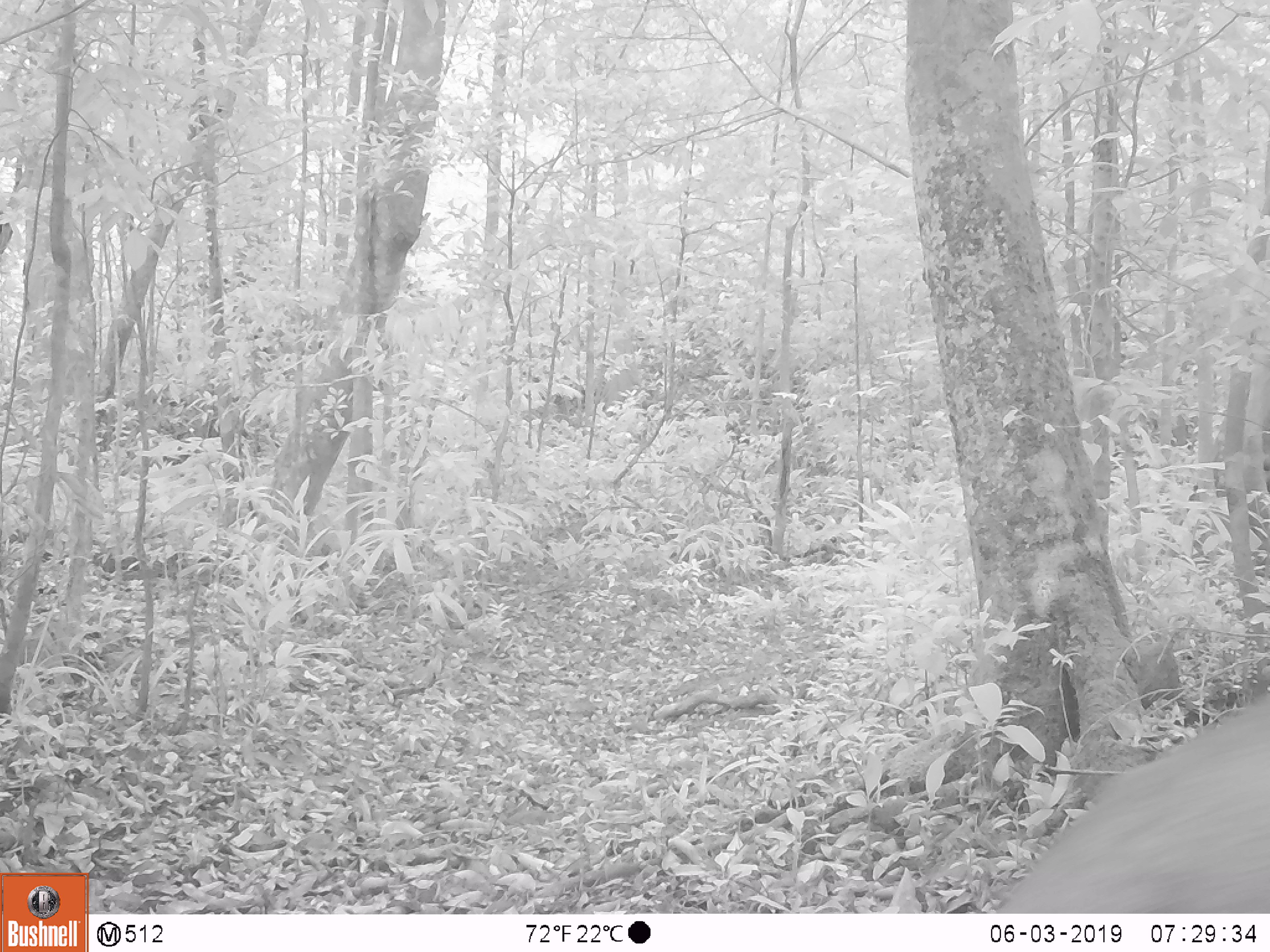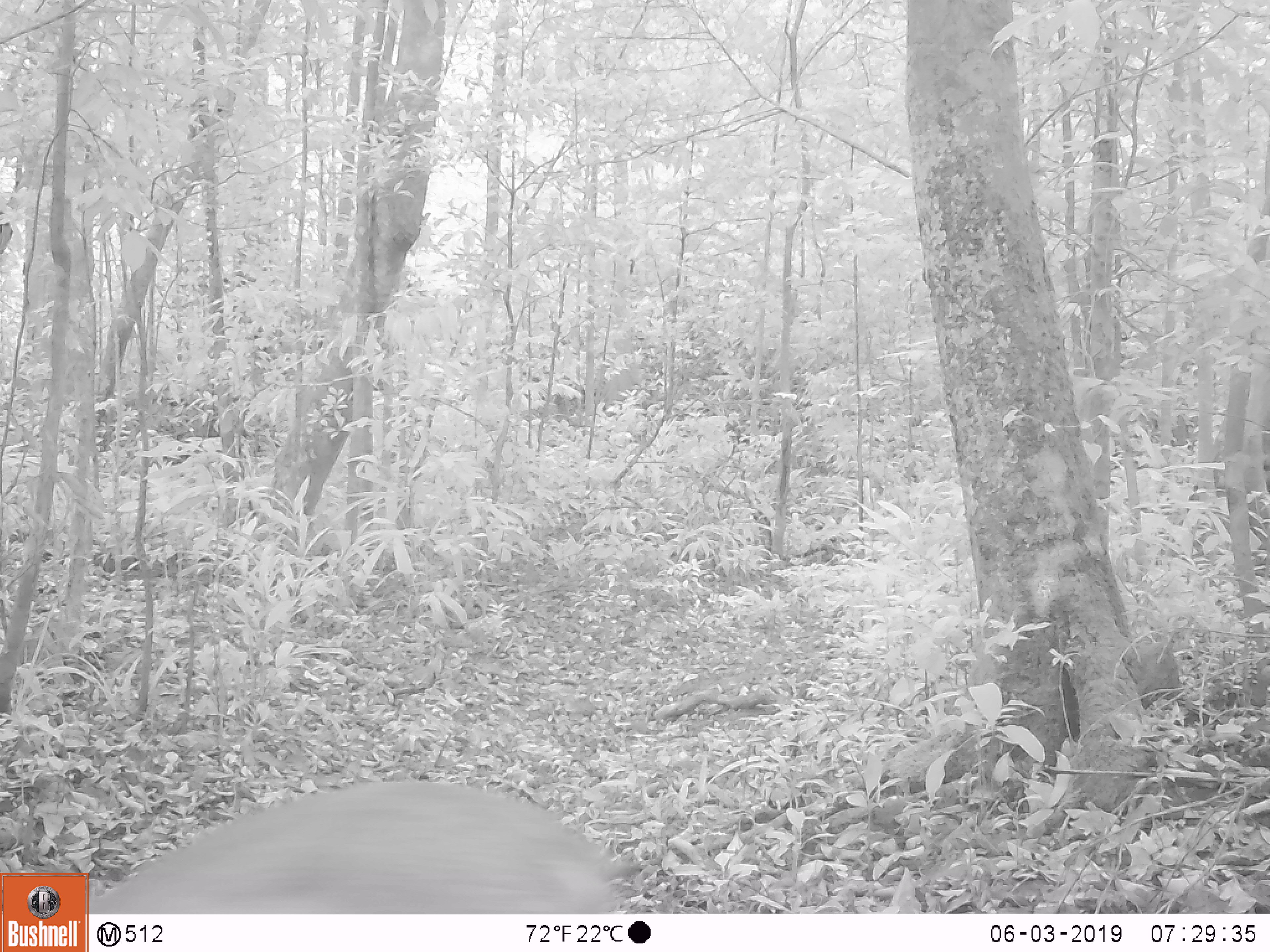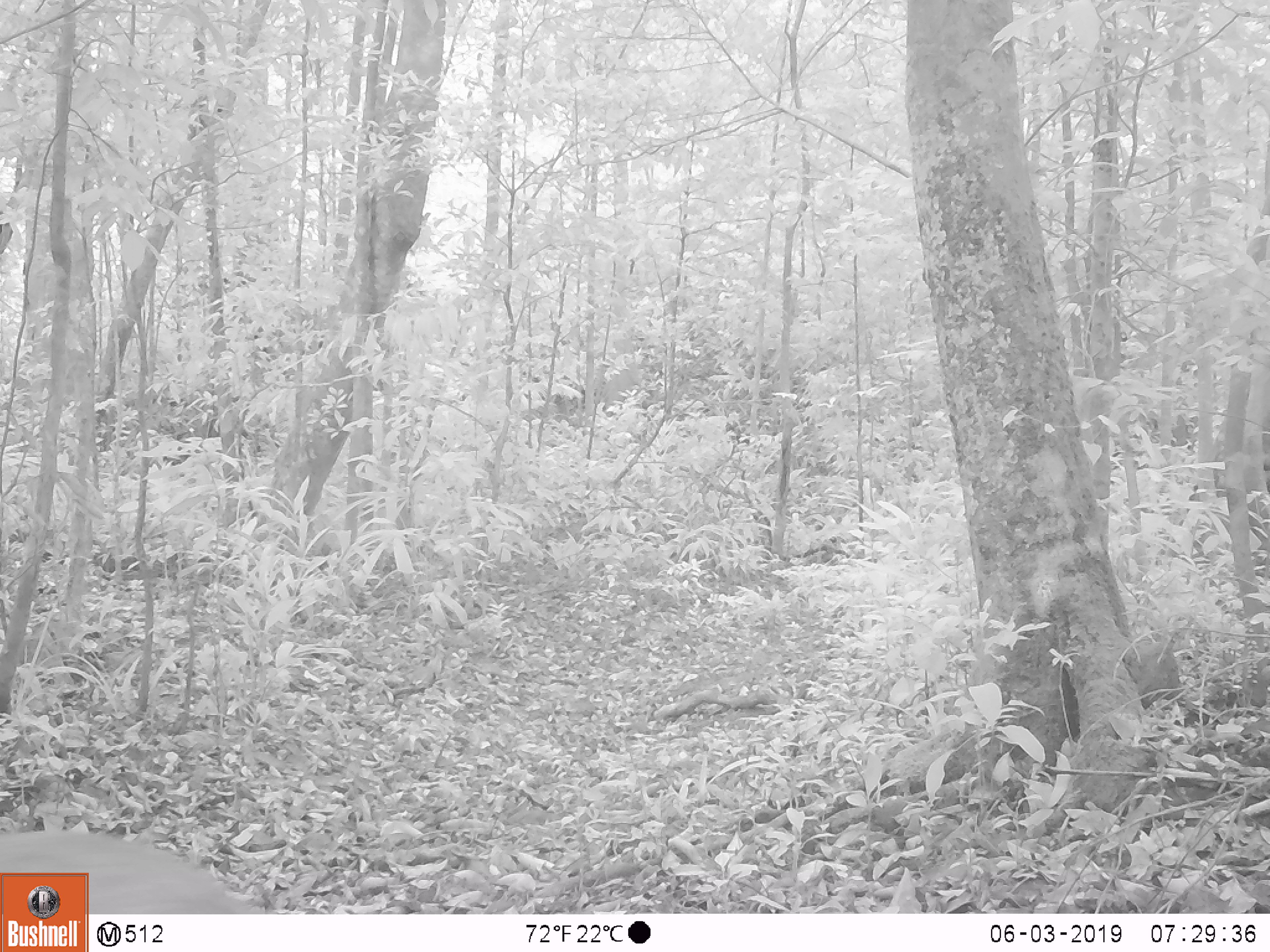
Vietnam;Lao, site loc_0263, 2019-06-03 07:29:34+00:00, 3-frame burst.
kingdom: Animalia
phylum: Chordata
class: Mammalia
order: Artiodactyla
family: Cervidae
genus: Muntiacus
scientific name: Muntiacus vuquangensis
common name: large-antlered muntjac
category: large antlered muntjac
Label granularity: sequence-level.